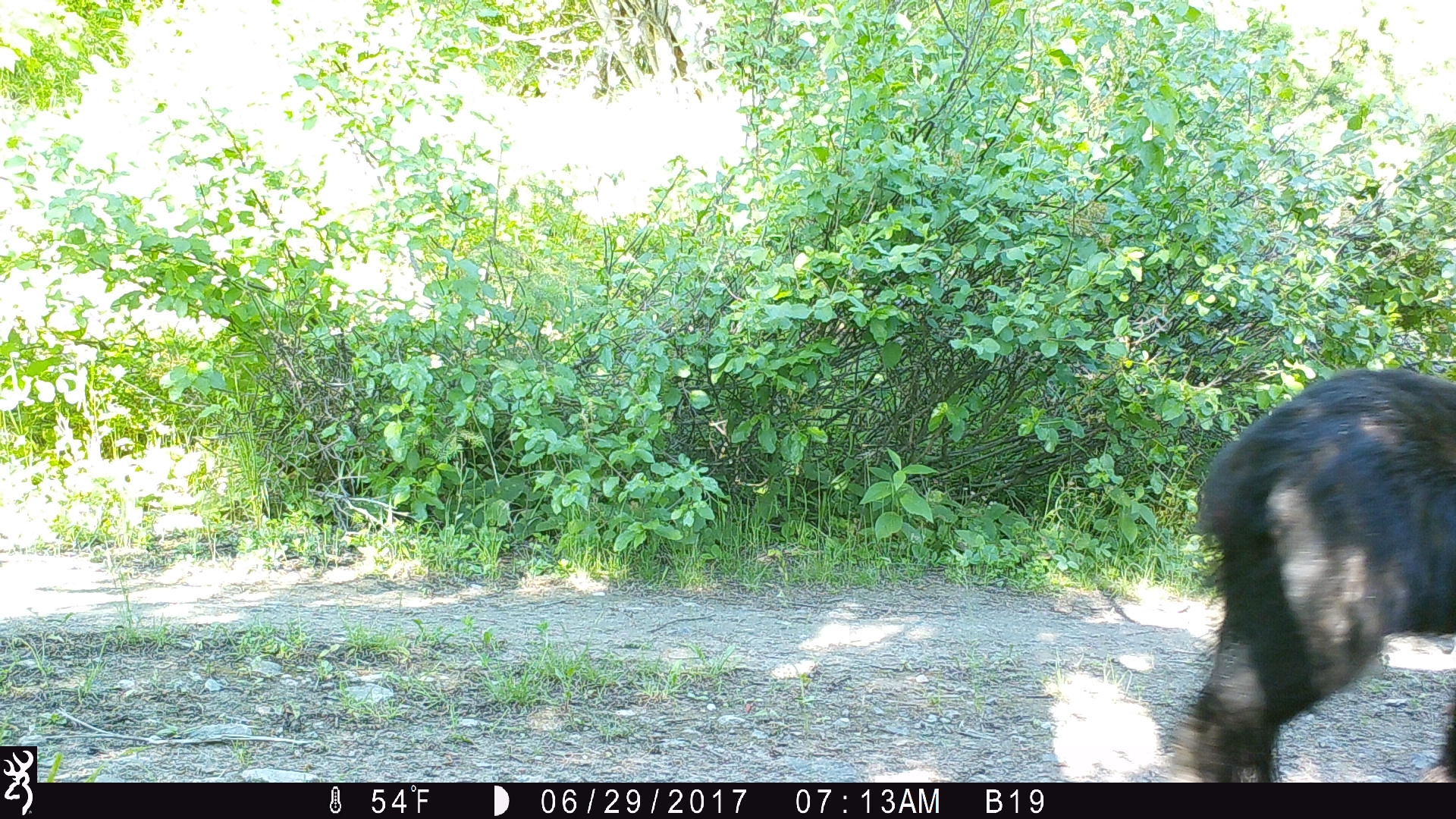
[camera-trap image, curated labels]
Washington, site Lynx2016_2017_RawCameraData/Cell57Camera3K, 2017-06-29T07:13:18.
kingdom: Animalia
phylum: Chordata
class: Mammalia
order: Carnivora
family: Ursidae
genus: Ursus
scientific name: Ursus americanus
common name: american black bear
Ursus americanus (american black bear). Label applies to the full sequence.